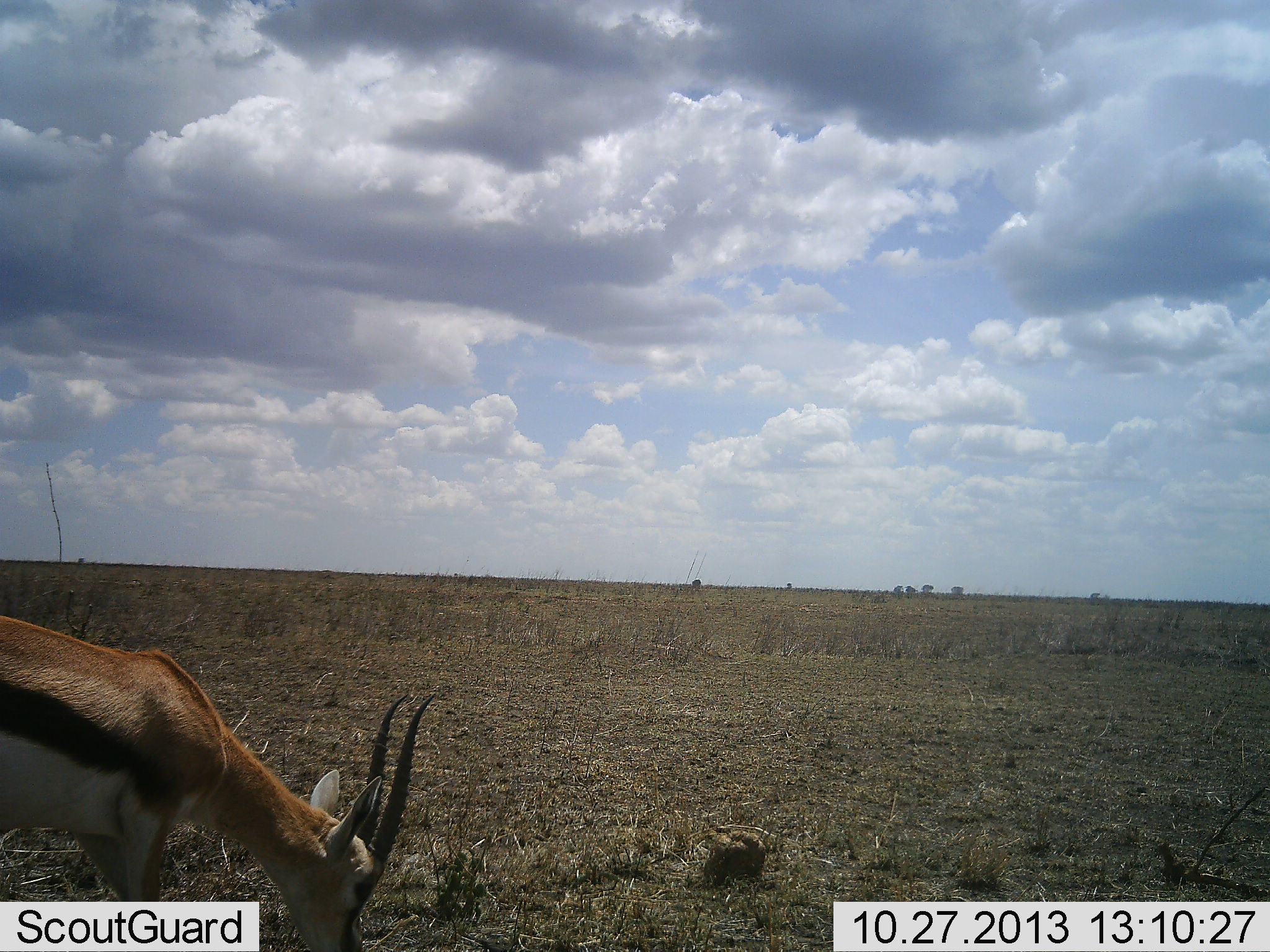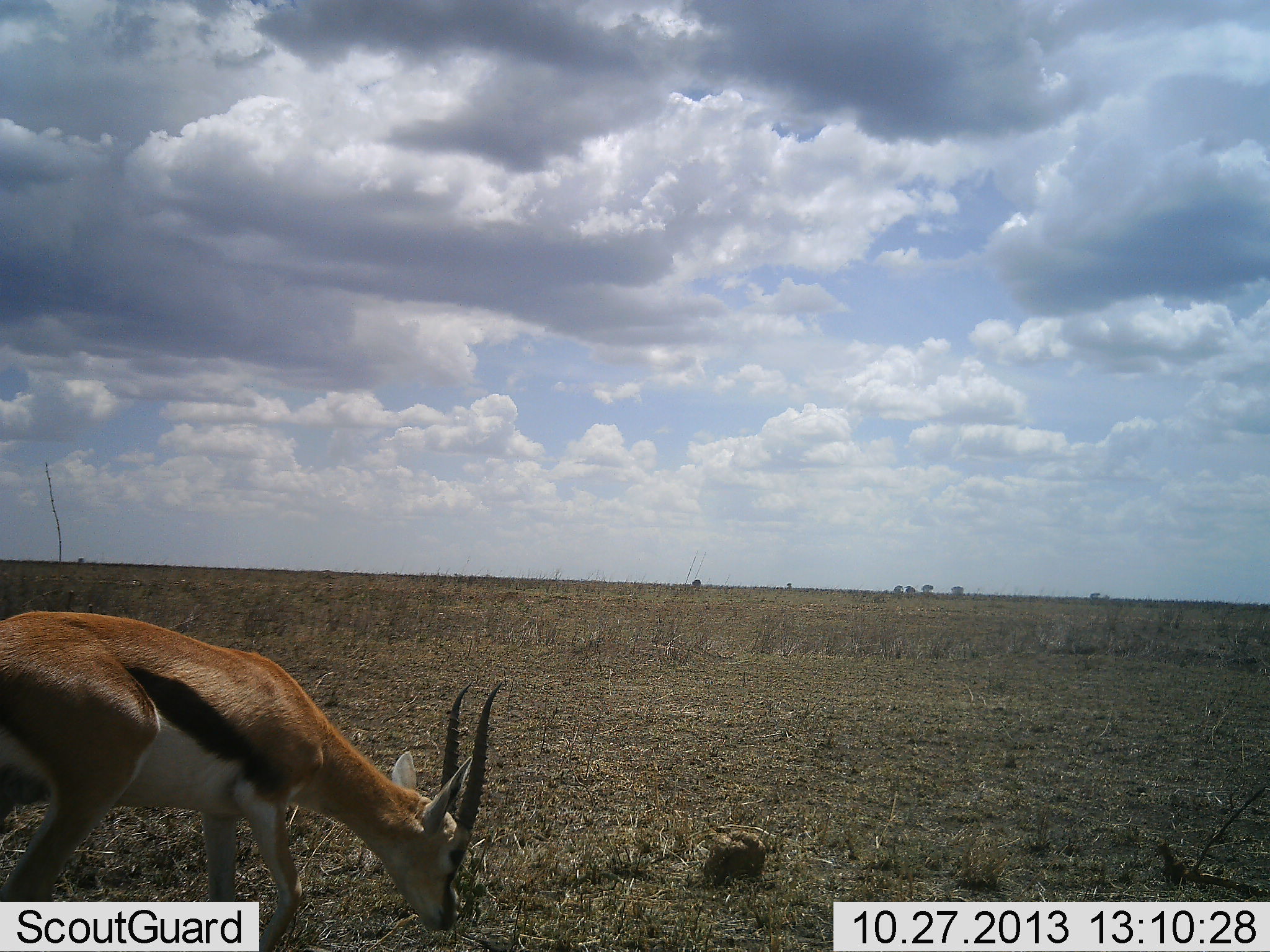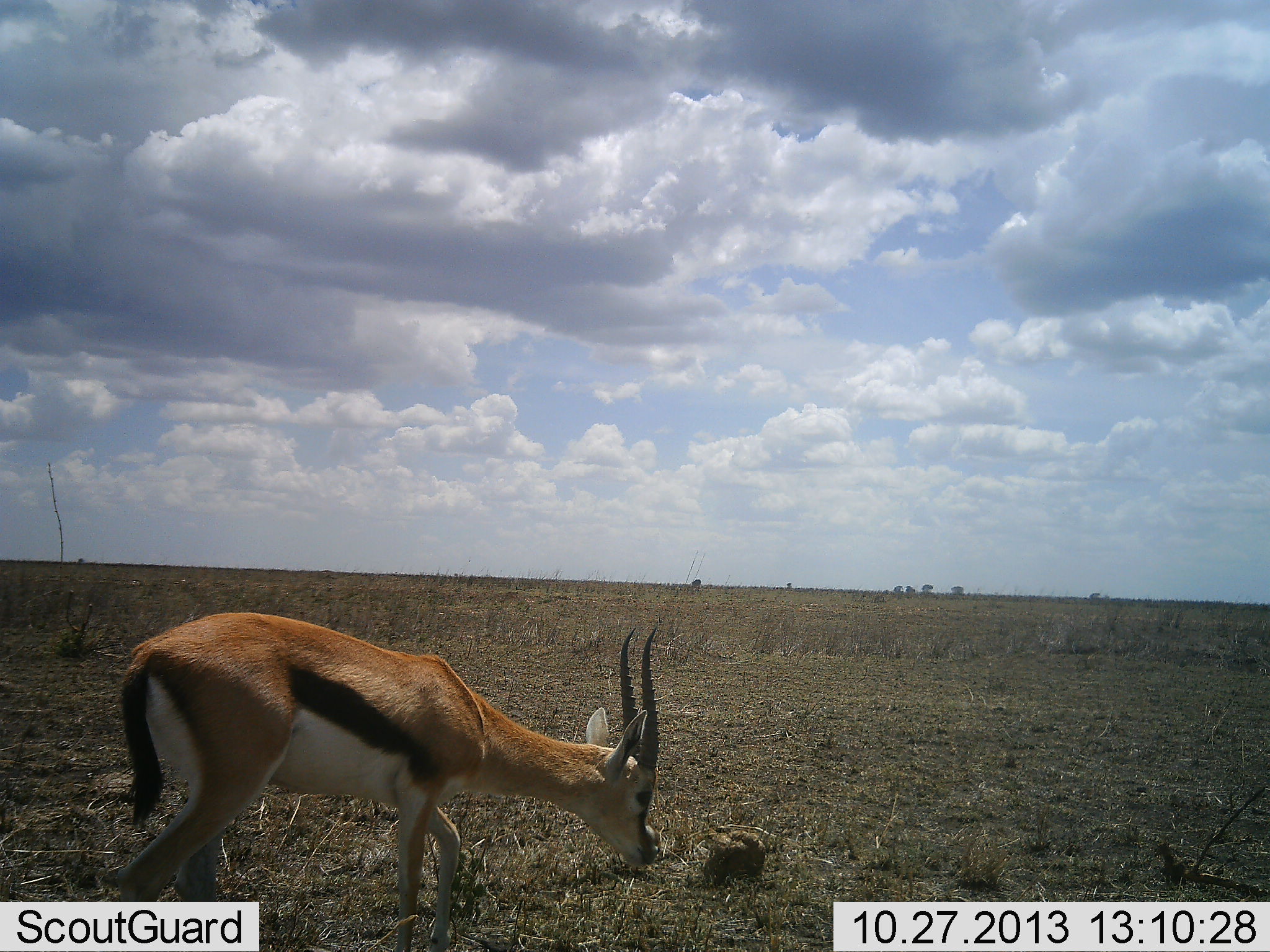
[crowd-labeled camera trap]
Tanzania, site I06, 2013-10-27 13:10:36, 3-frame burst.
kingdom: Animalia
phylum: Chordata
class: Mammalia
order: Artiodactyla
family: Bovidae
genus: Eudorcas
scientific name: Eudorcas thomsonii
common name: thomson's gazelle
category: gazellethomsons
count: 1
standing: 7%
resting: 0%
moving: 52%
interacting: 0%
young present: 0%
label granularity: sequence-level